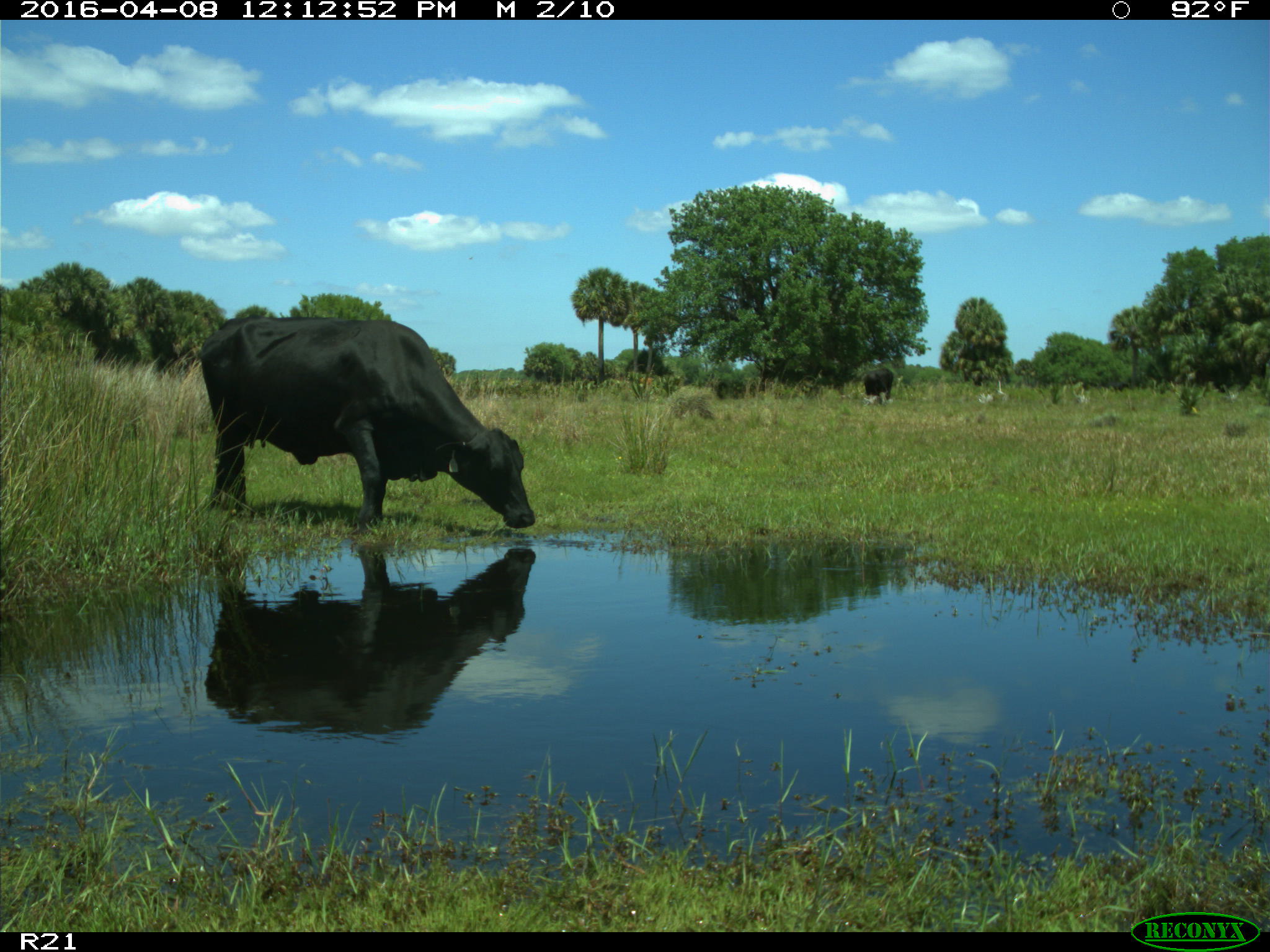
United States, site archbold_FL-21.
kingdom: Animalia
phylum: Chordata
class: Mammalia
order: Artiodactyla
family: Bovidae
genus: Bos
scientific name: Bos taurus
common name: domestic cow